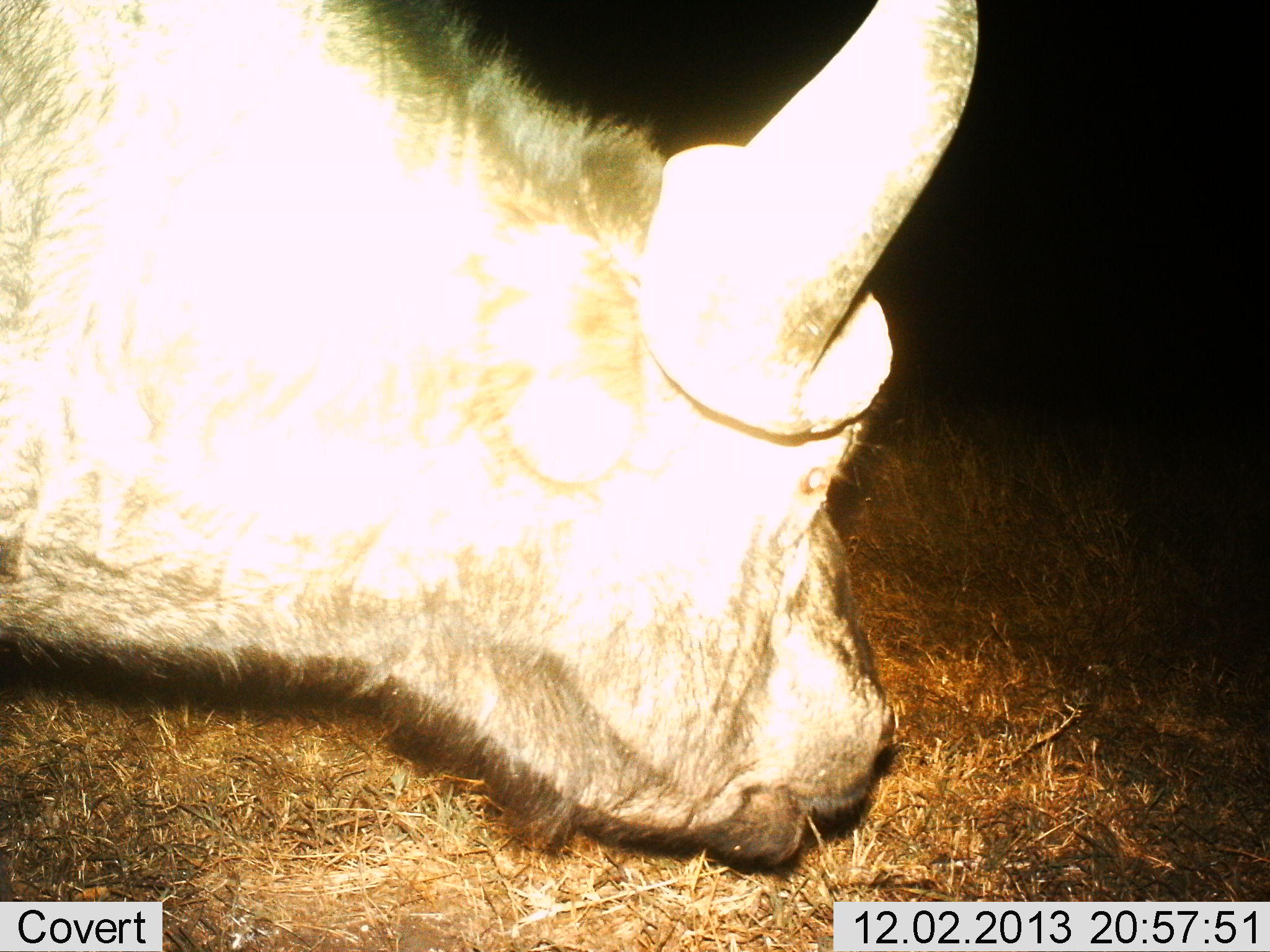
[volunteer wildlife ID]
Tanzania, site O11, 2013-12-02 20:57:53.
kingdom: Animalia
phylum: Chordata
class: Mammalia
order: Artiodactyla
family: Bovidae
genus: Syncerus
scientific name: Syncerus caffer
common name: cape buffalo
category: buffalo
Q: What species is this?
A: Buffalo (cape buffalo) (Syncerus caffer).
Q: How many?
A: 1.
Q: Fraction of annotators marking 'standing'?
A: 20%.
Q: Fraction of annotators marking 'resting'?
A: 0%.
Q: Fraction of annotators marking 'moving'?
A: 0%.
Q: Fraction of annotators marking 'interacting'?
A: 0%.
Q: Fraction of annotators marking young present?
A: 0%.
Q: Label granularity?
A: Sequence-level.